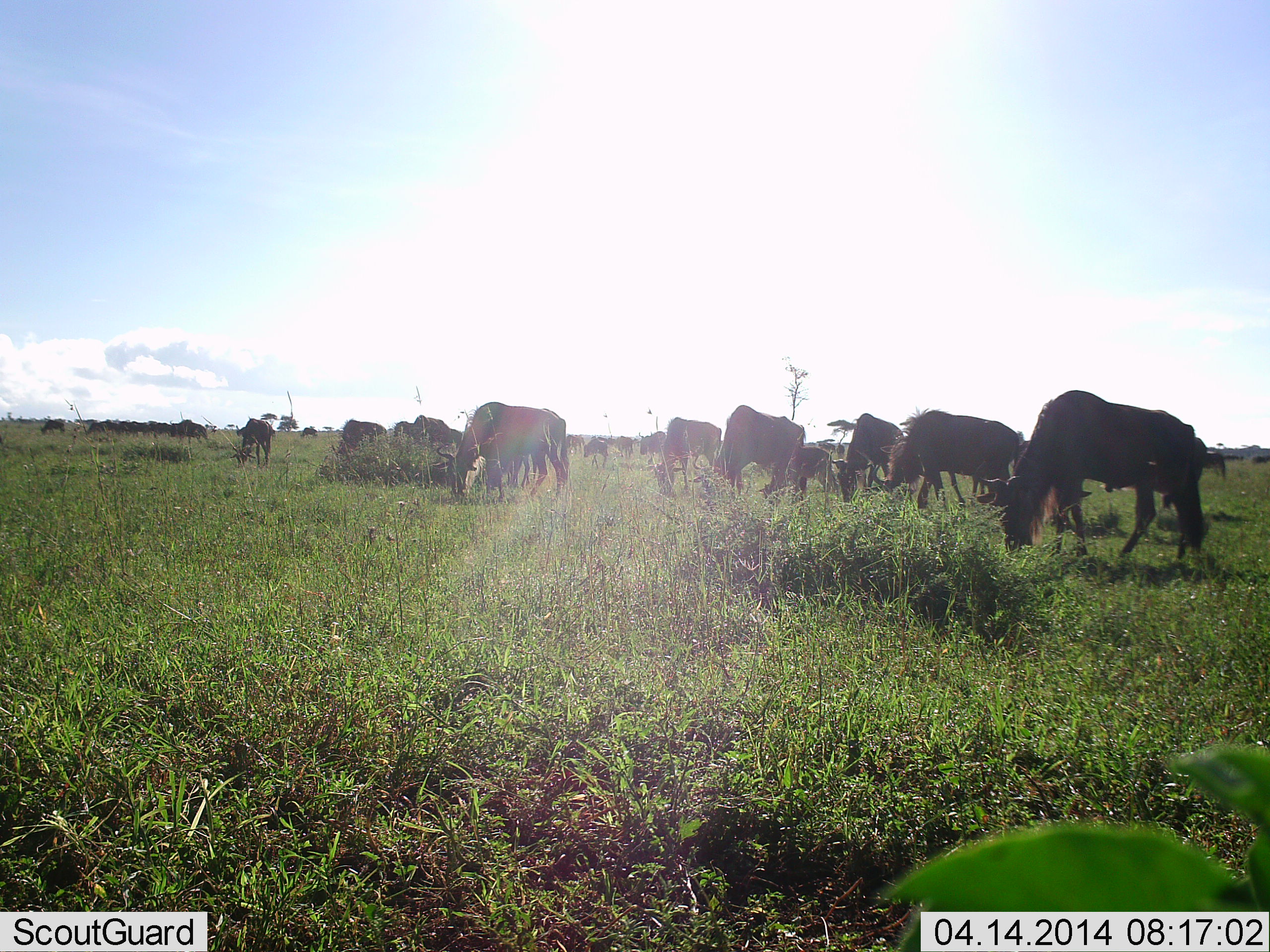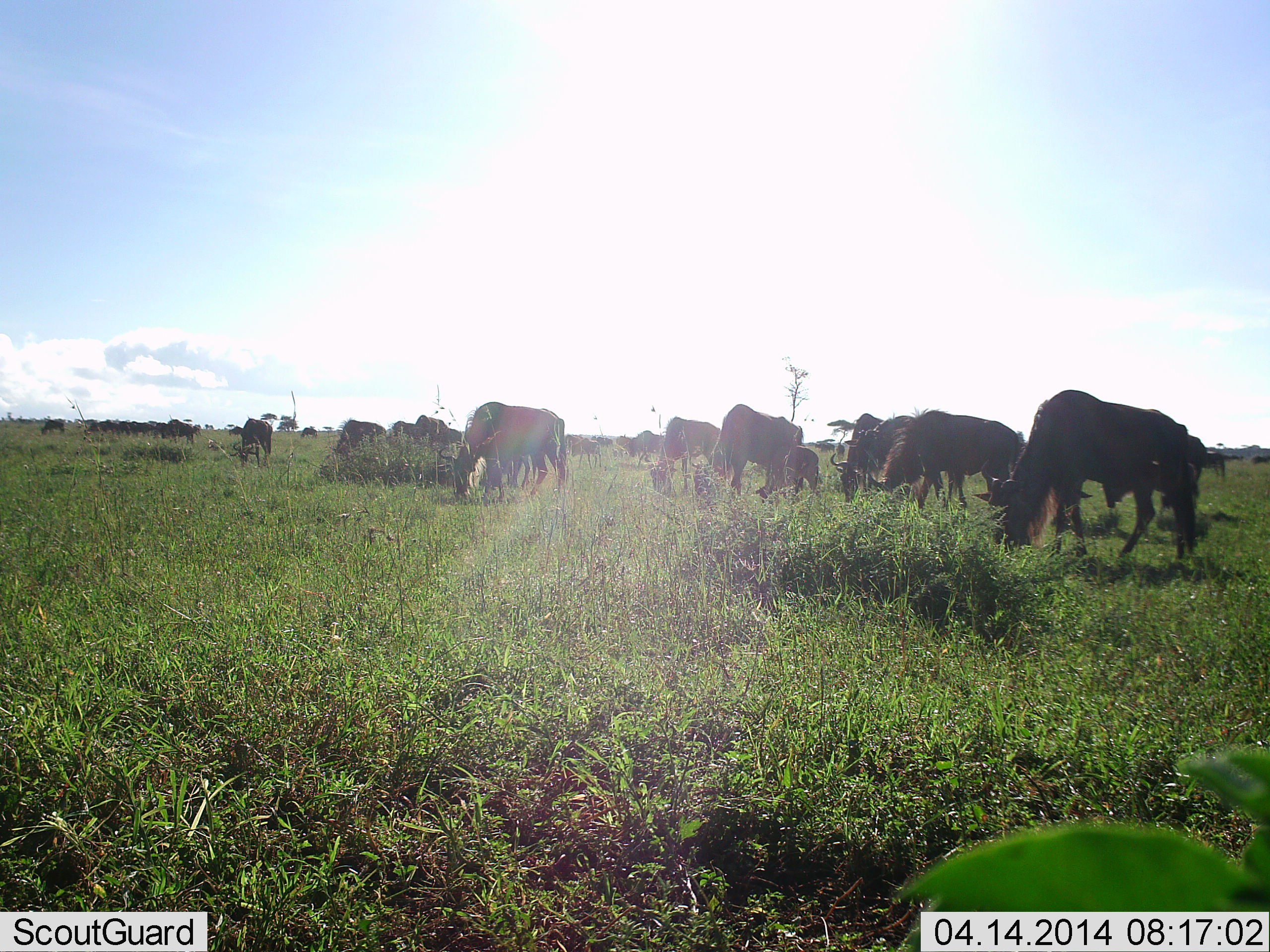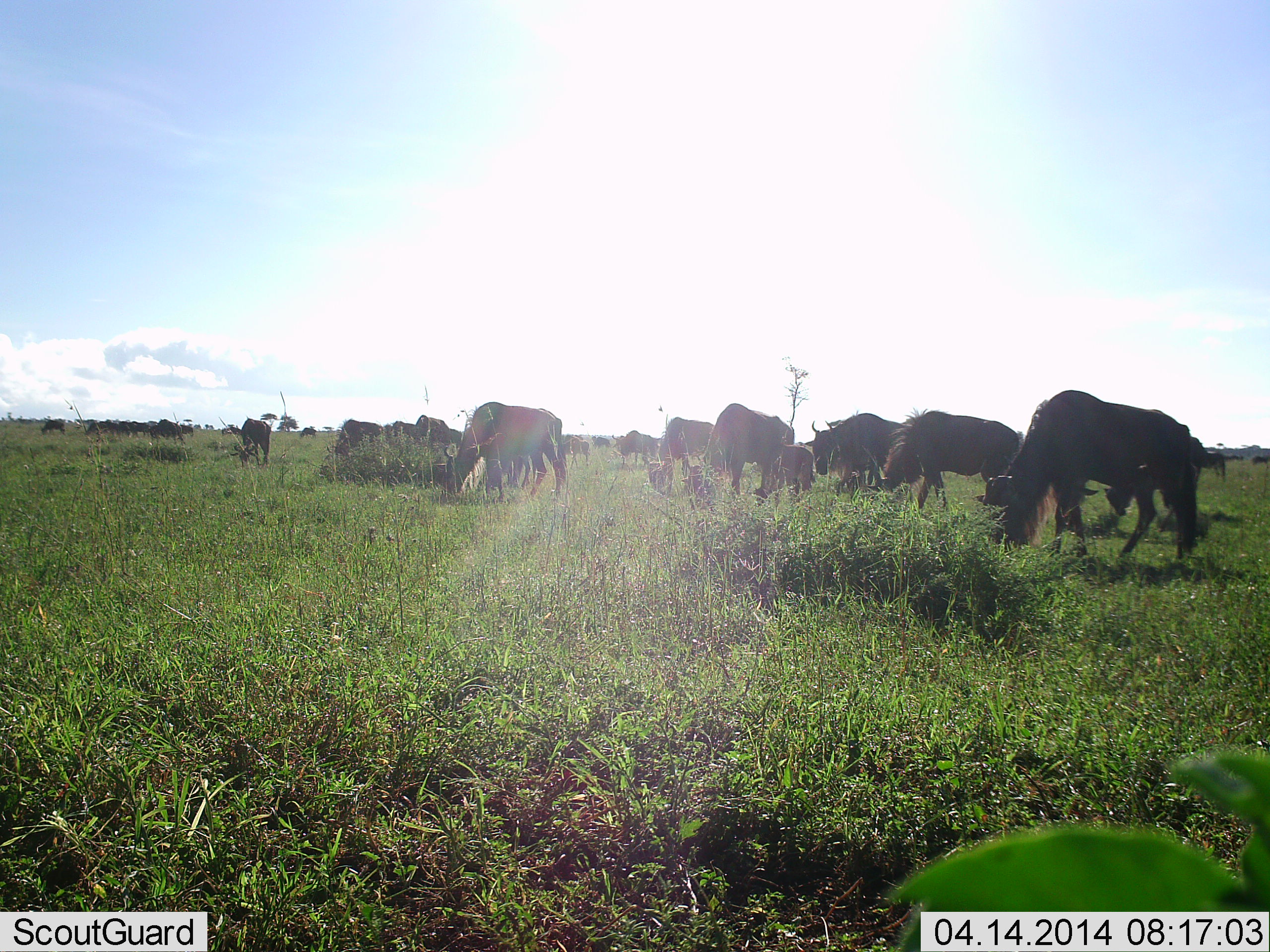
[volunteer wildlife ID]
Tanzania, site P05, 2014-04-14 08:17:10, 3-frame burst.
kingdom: Animalia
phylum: Chordata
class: Mammalia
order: Artiodactyla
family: Bovidae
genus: Connochaetes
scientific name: Connochaetes taurinus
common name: blue wildebeest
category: wildebeest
Wildebeest (blue wildebeest) (Connochaetes taurinus), count 11-50. Behavior (volunteer vote fractions): standing 40%, resting 0%, moving 20%, interacting 10%. Young present (vote fraction): 50%. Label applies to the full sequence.